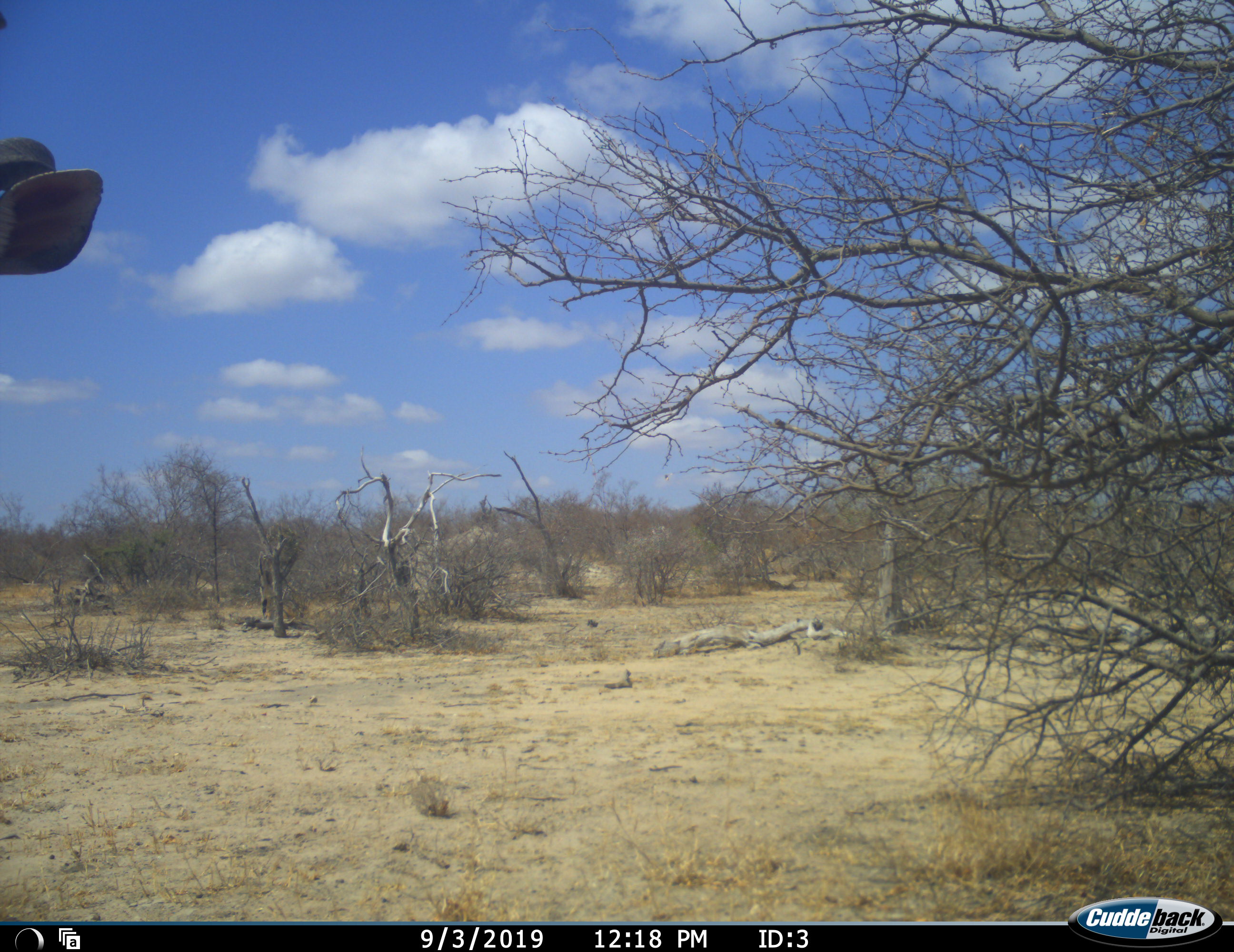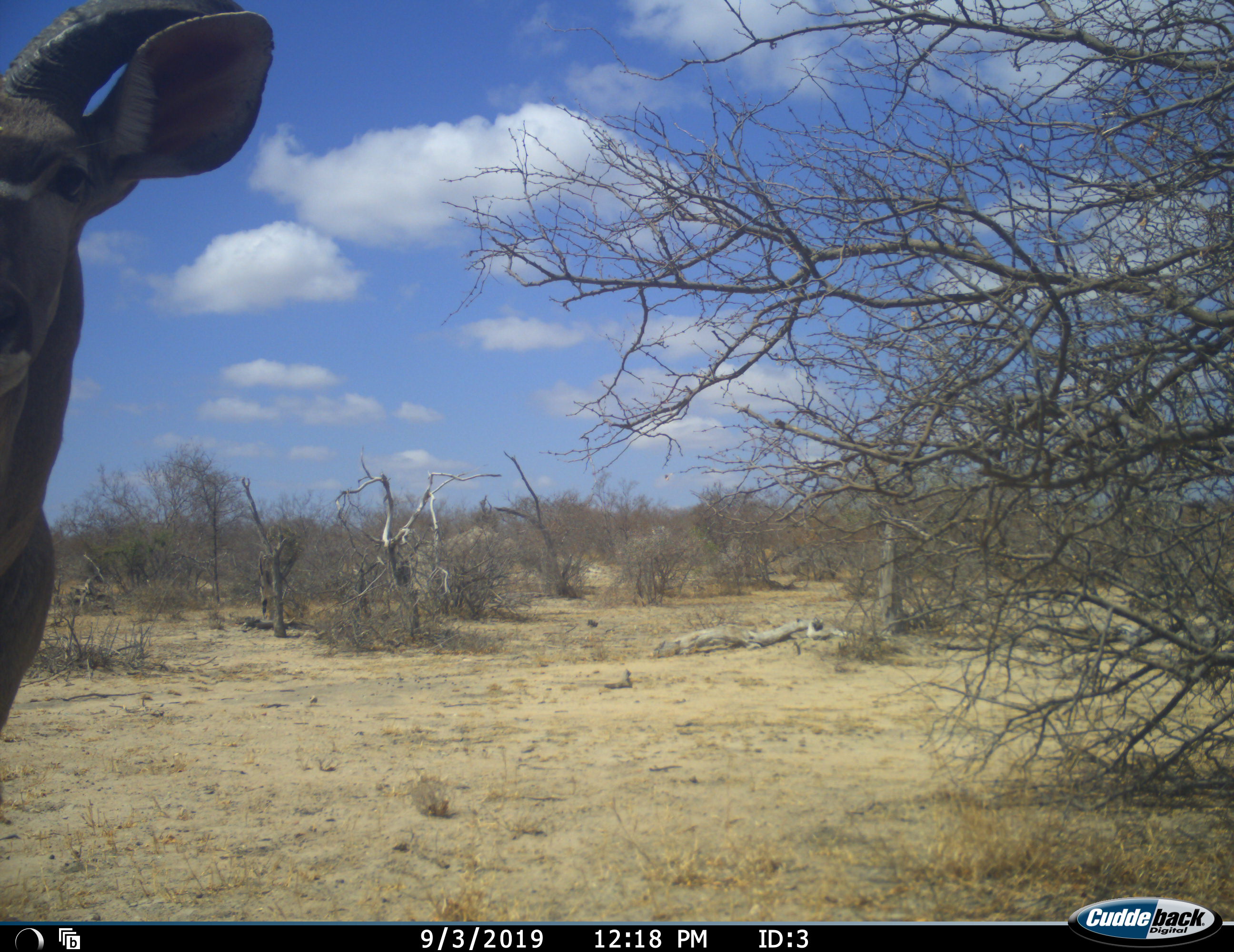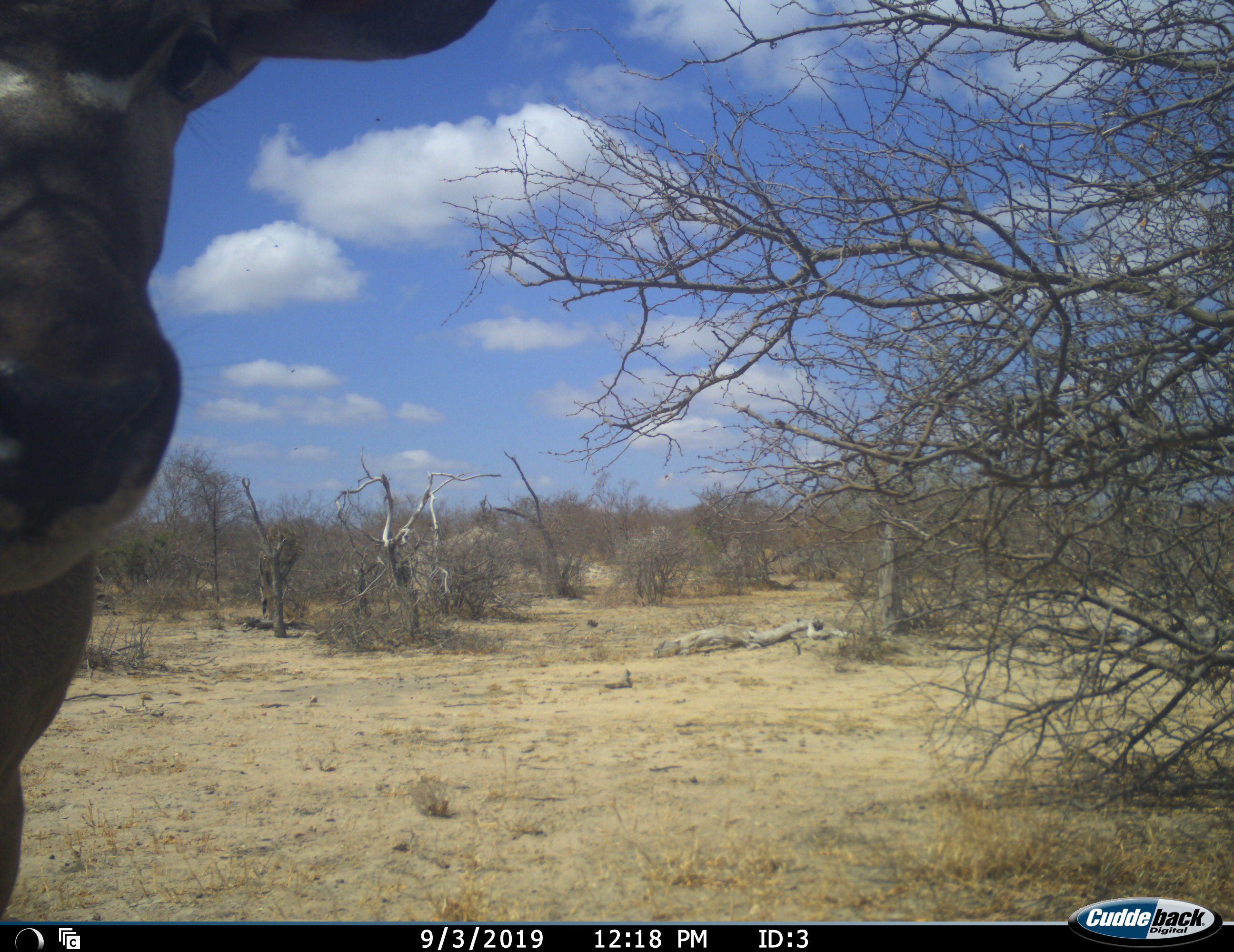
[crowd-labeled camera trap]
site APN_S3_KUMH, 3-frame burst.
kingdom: Animalia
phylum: Chordata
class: Mammalia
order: Artiodactyla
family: Bovidae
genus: Tragelaphus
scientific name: Tragelaphus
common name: kudu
Kudu (Tragelaphus), count 1. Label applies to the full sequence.